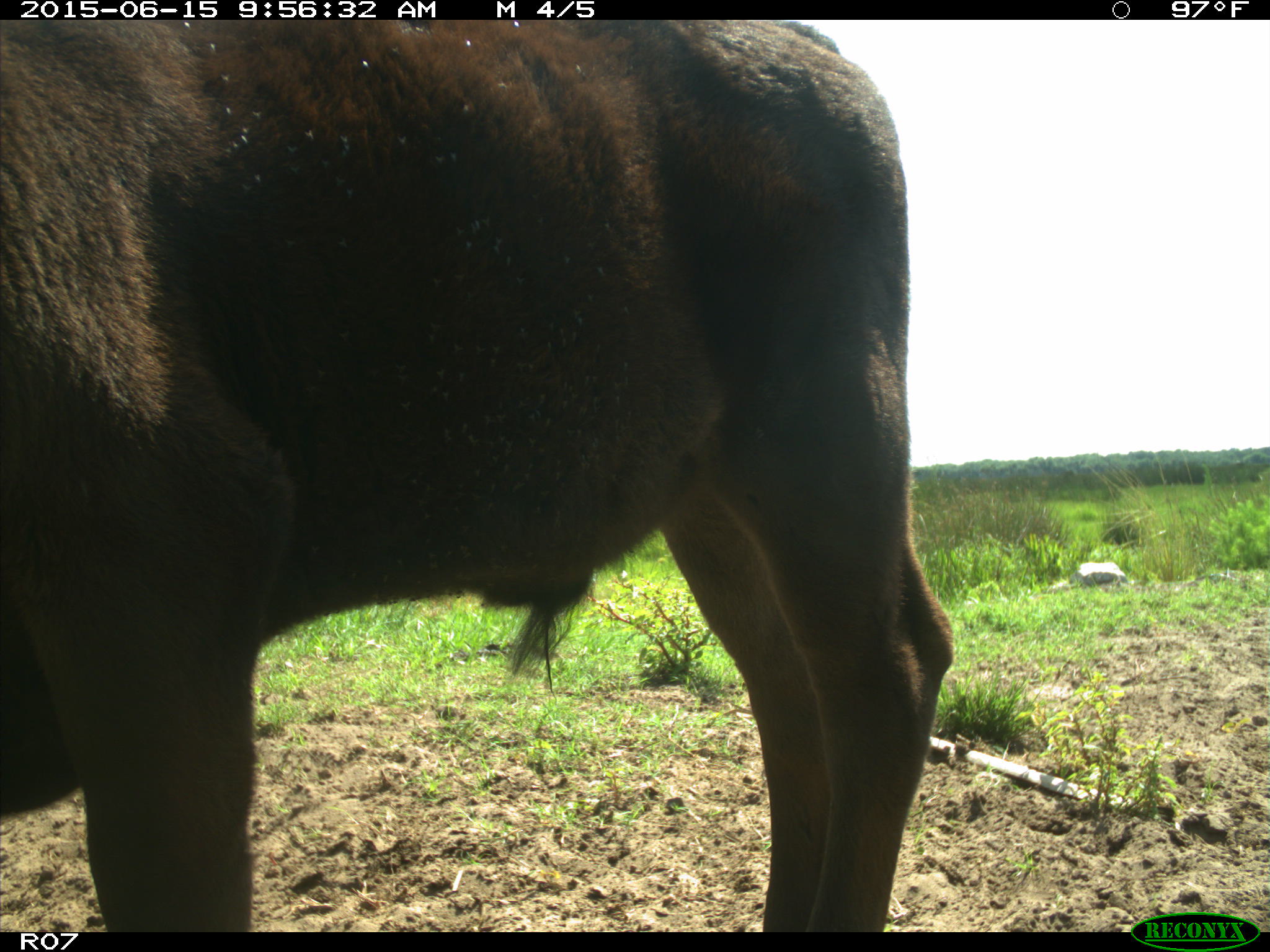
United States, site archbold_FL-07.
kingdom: Animalia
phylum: Chordata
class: Mammalia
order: Artiodactyla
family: Bovidae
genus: Bos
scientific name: Bos taurus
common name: domestic cow